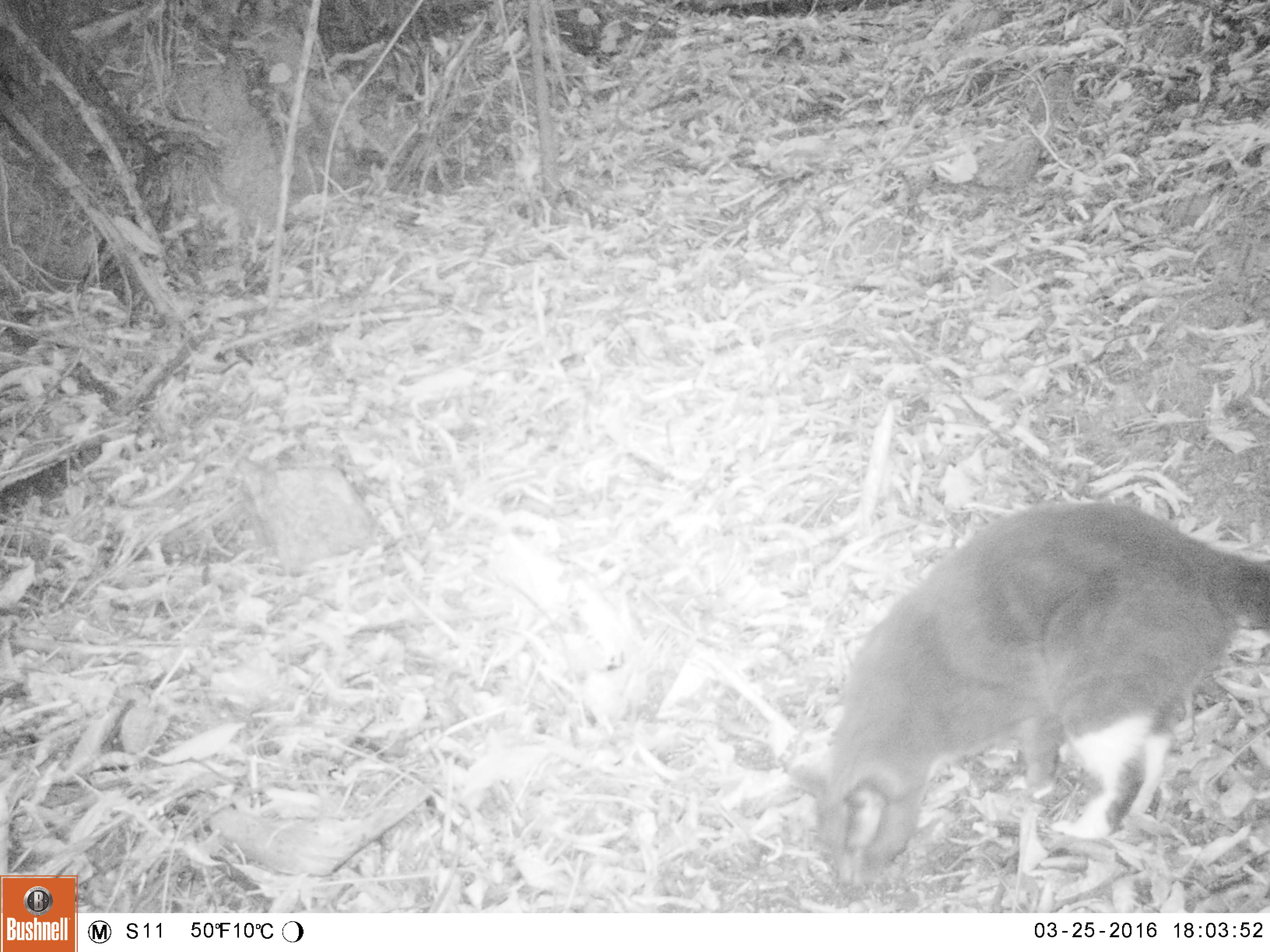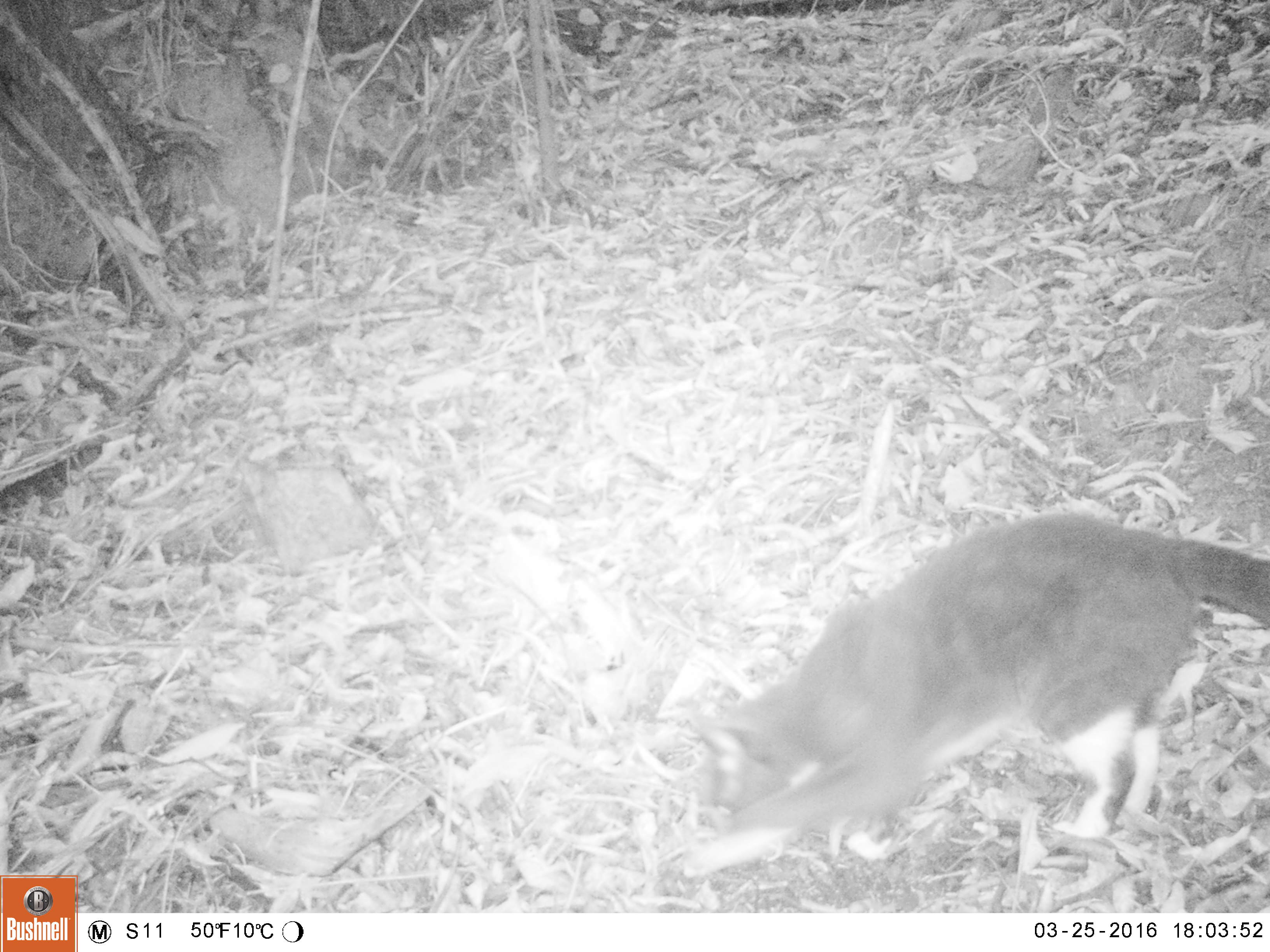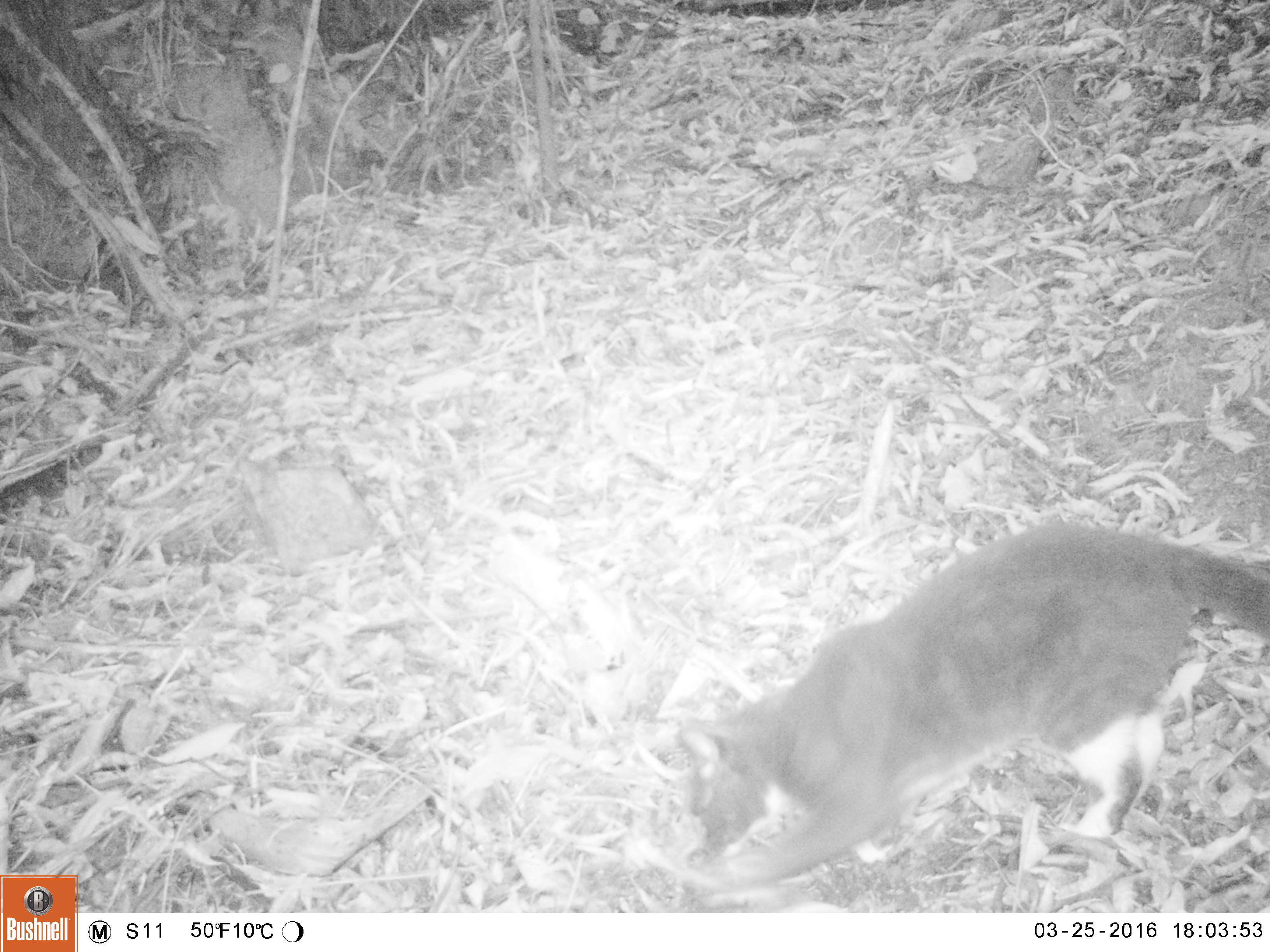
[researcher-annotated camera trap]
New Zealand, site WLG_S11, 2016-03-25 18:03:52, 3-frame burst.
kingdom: Animalia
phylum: Chordata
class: Mammalia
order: Carnivora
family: Felidae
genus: Felis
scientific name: Felis catus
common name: domestic cat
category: cat